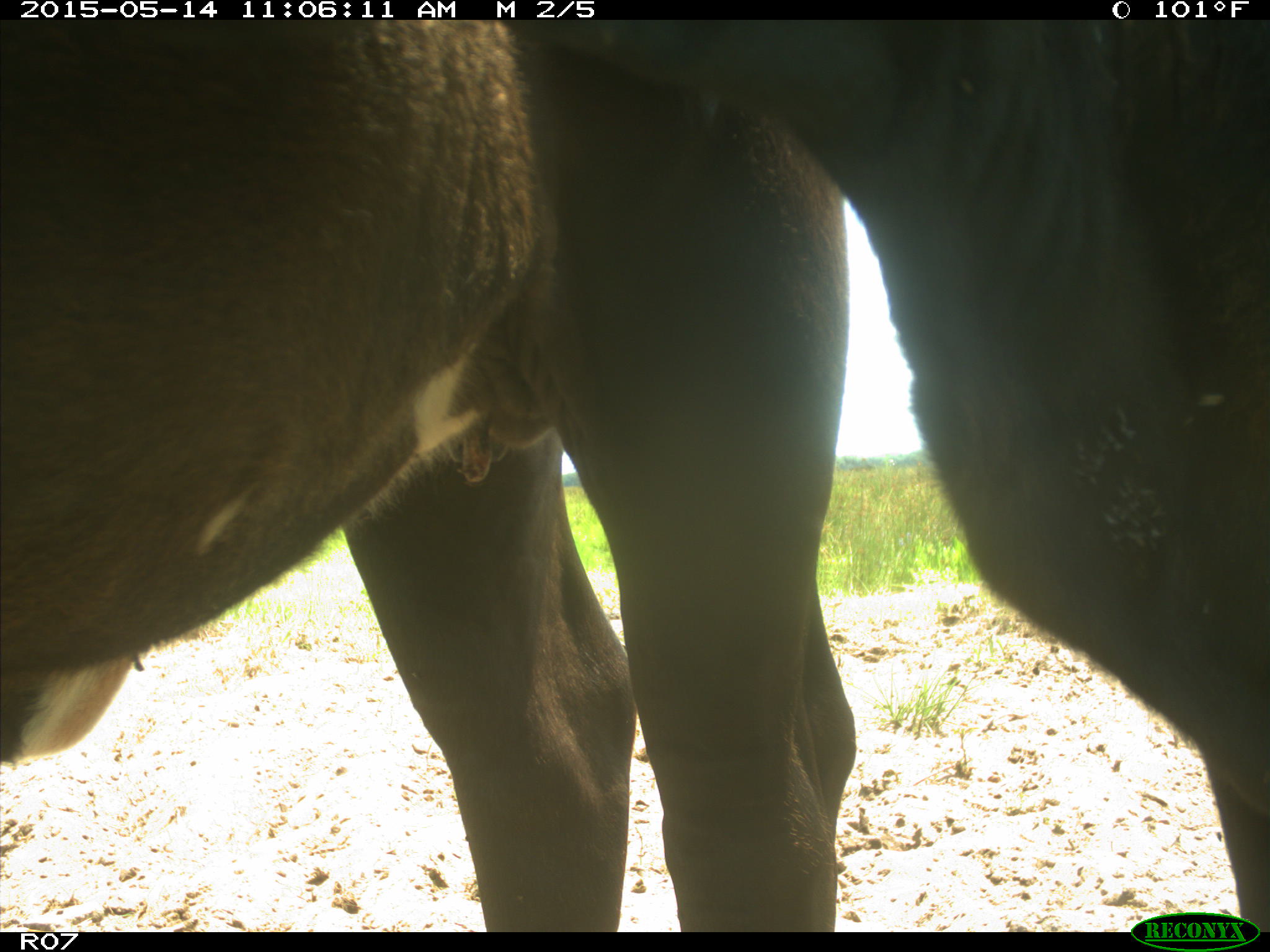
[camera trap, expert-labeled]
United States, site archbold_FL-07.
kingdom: Animalia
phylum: Chordata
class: Mammalia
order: Artiodactyla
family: Bovidae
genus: Bos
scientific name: Bos taurus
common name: domestic cow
Bos taurus (domestic cow).